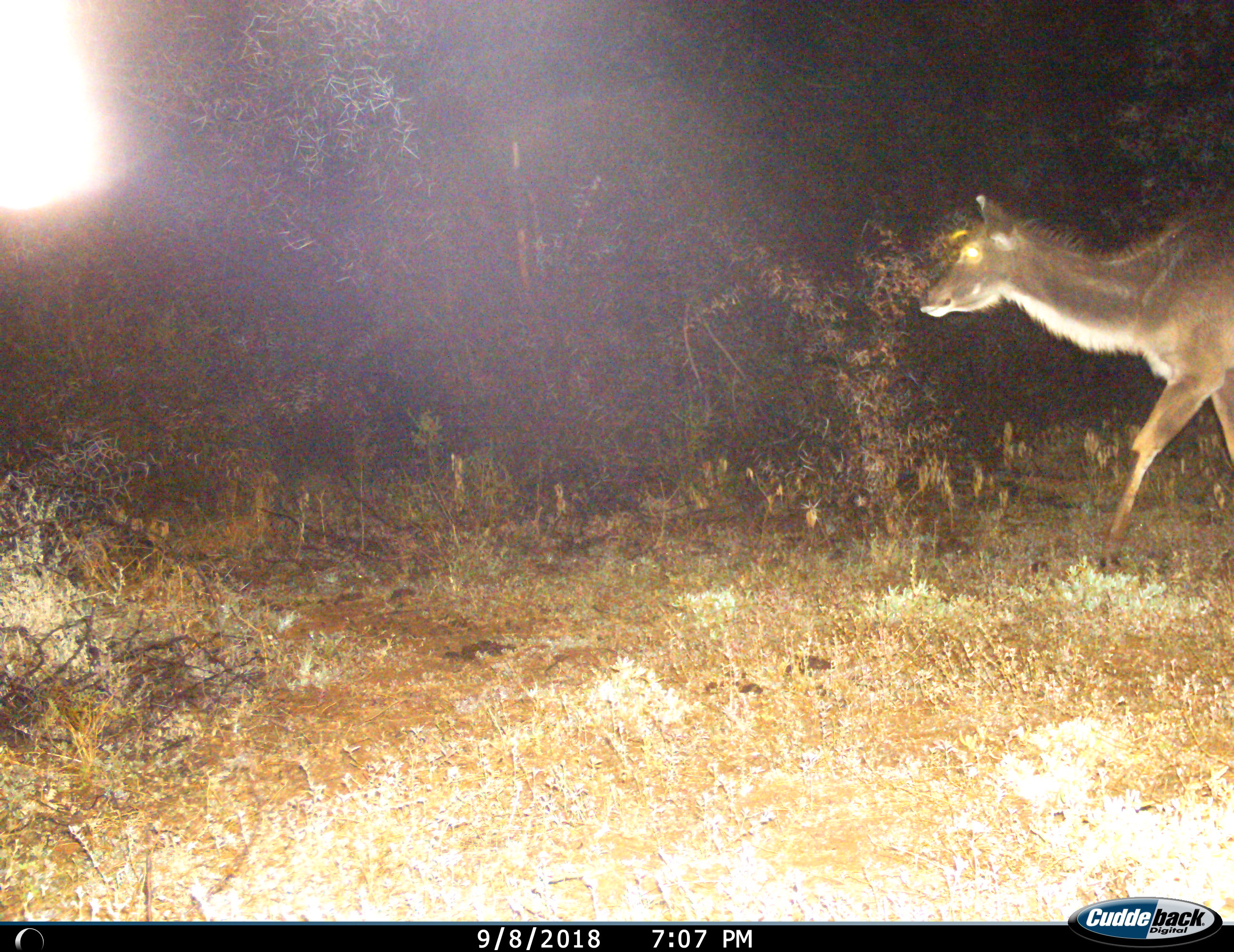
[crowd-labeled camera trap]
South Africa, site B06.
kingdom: Animalia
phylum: Chordata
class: Mammalia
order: Artiodactyla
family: Bovidae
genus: Tragelaphus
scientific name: Tragelaphus strepsiceros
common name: greater kudu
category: kudu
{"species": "kudu (greater kudu) (Tragelaphus strepsiceros)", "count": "1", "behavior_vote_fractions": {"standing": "14%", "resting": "0%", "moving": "86%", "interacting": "0%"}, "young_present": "0%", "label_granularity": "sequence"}